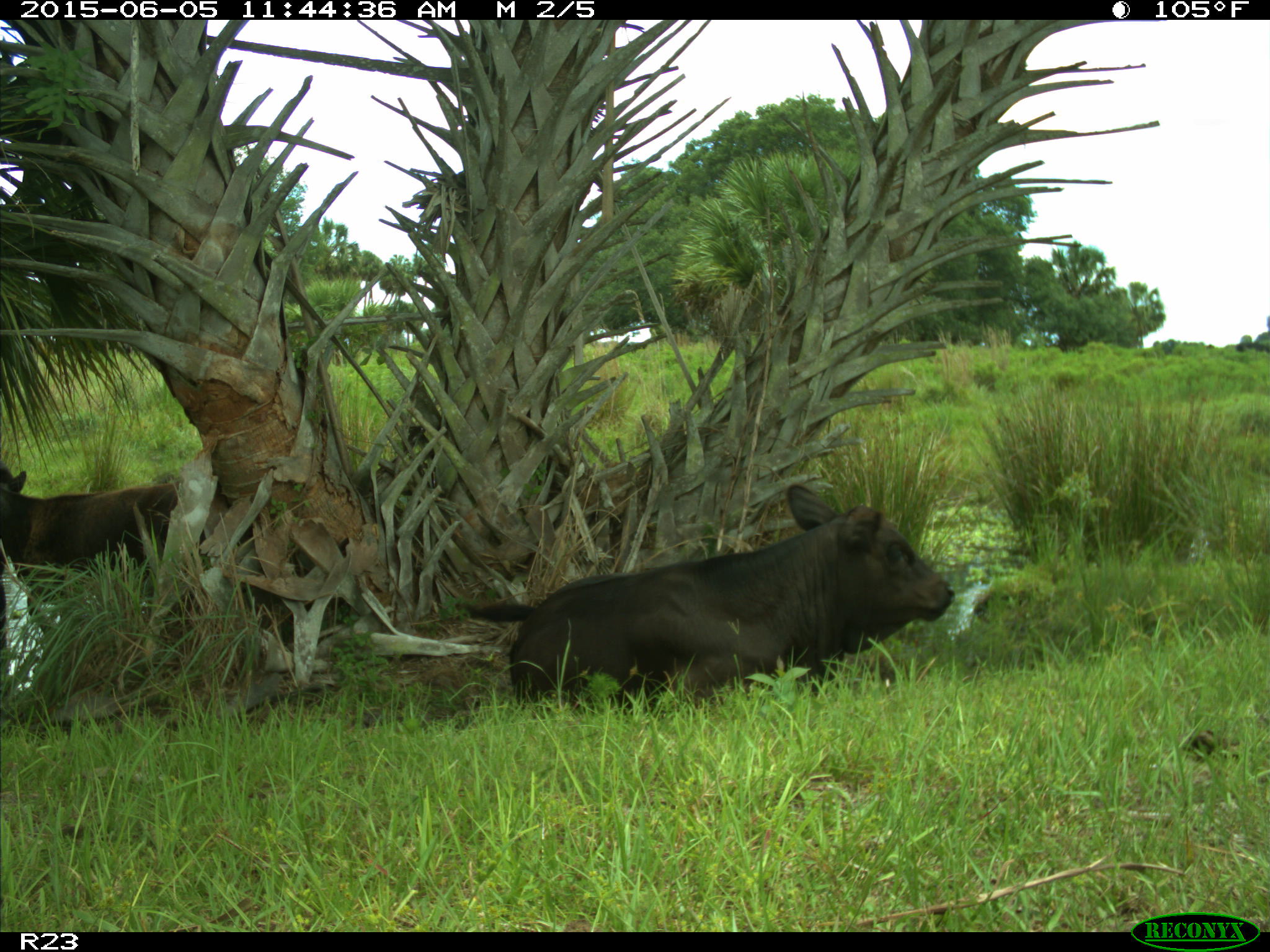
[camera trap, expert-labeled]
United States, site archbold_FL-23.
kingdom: Animalia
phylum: Chordata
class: Mammalia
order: Artiodactyla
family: Bovidae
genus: Bos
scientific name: Bos taurus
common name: domestic cow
Bos taurus (domestic cow).